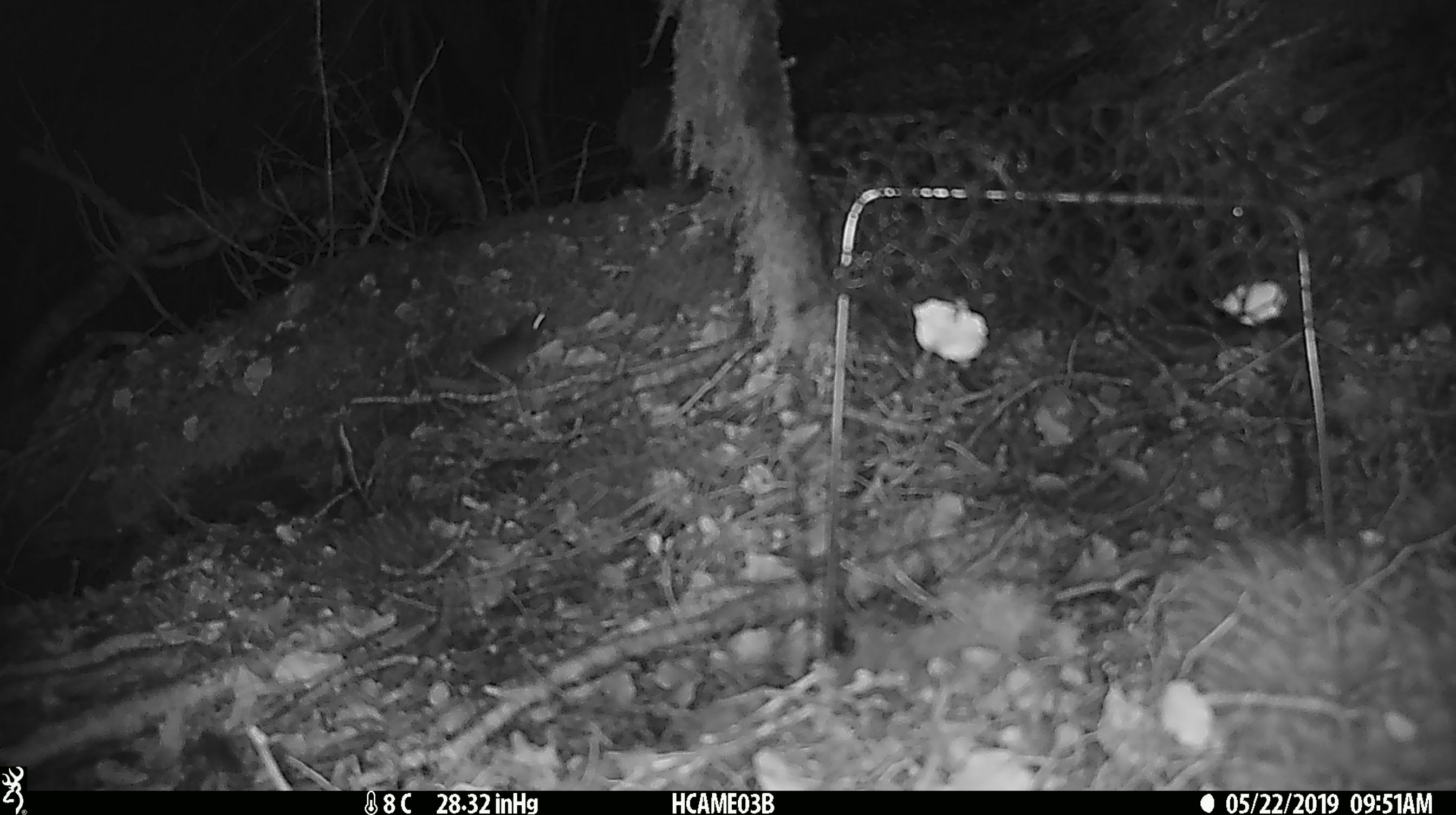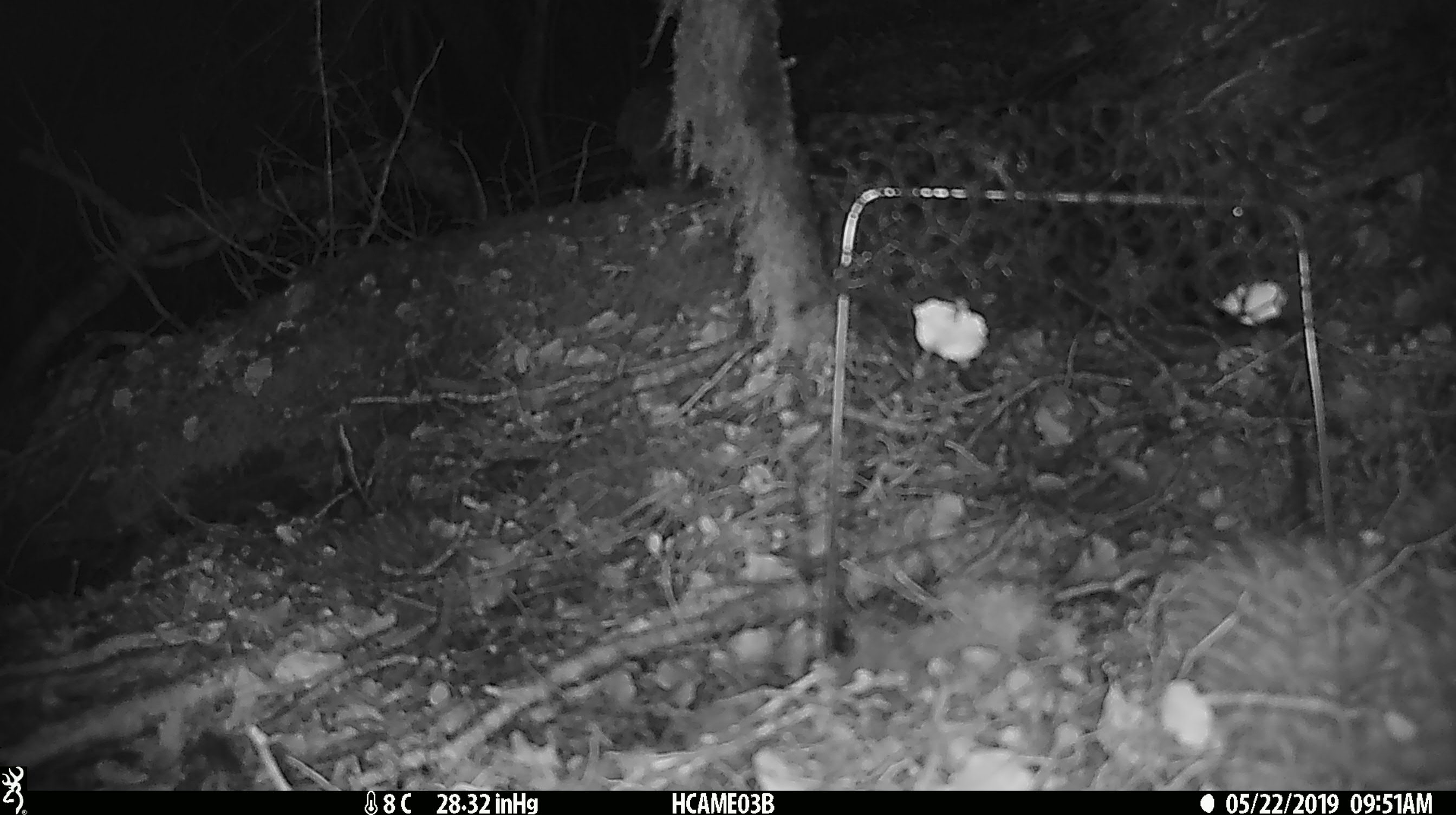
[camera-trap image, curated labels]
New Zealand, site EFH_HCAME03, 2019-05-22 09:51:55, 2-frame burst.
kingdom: Animalia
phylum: Chordata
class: Mammalia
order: Rodentia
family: Muridae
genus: Mus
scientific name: Mus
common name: mouse